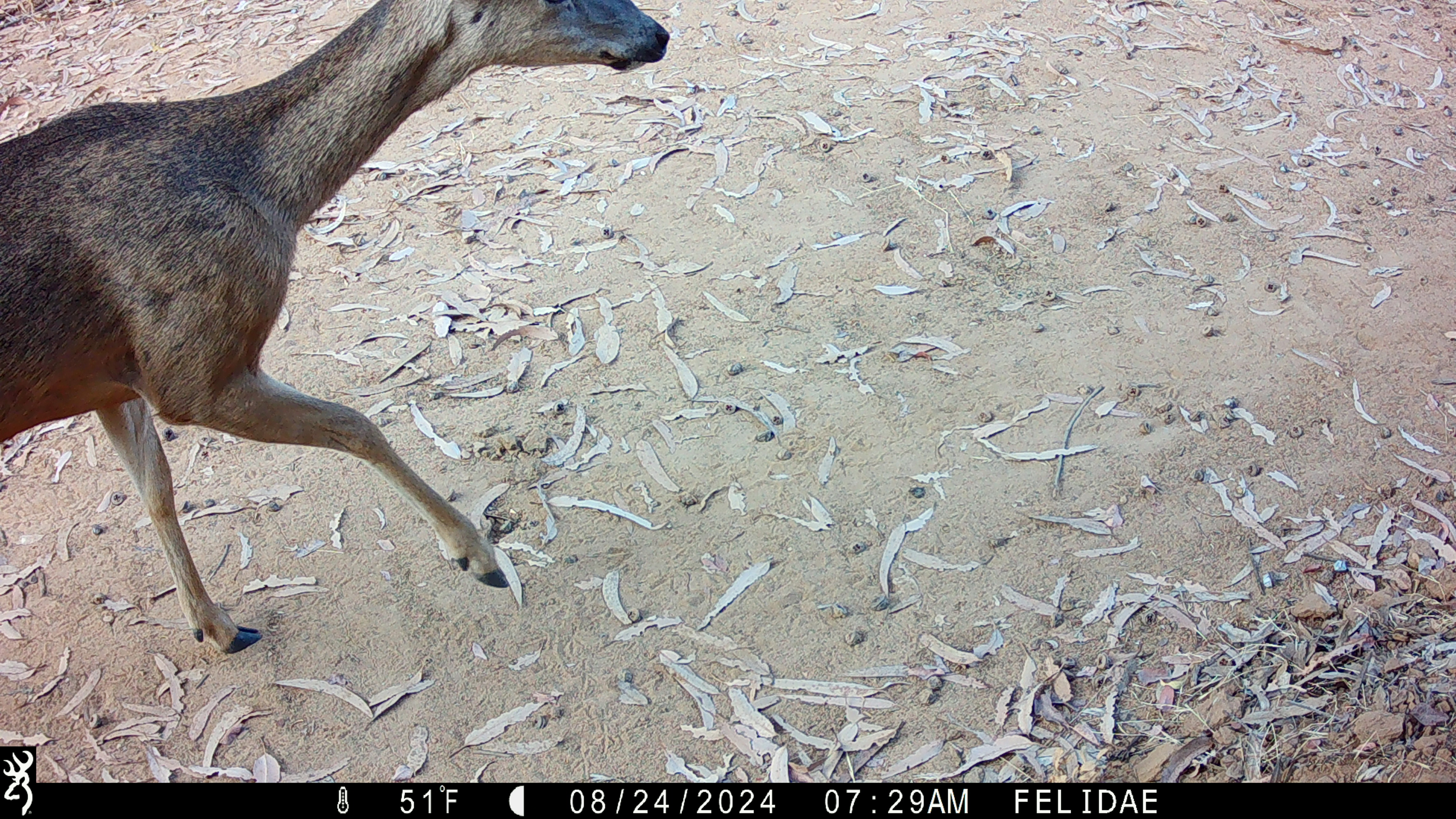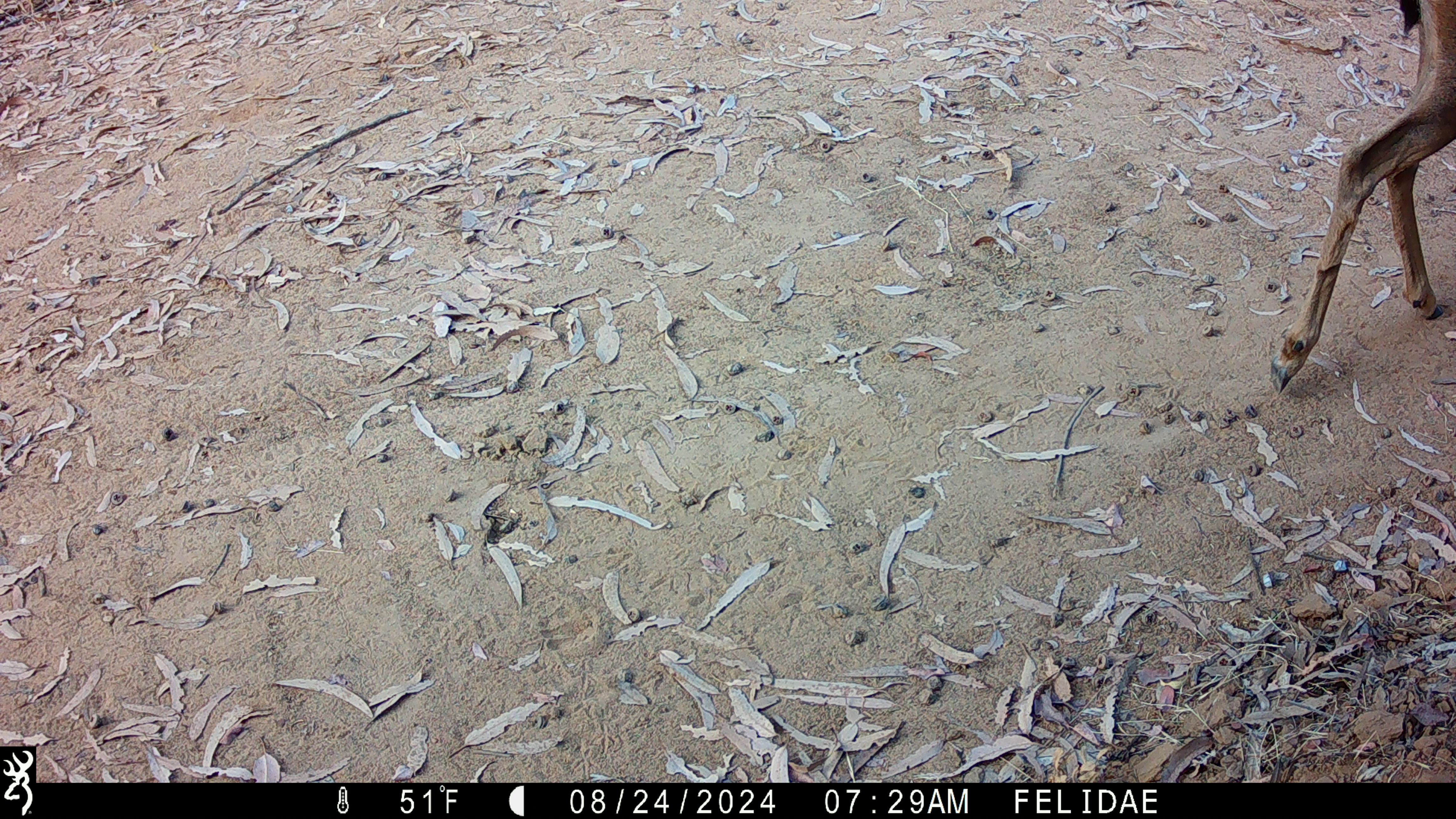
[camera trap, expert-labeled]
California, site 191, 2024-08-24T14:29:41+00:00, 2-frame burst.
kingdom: Animalia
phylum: Chordata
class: Mammalia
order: Artiodactyla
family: Cervidae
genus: Odocoileus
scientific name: Odocoileus hemionus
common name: mule deer